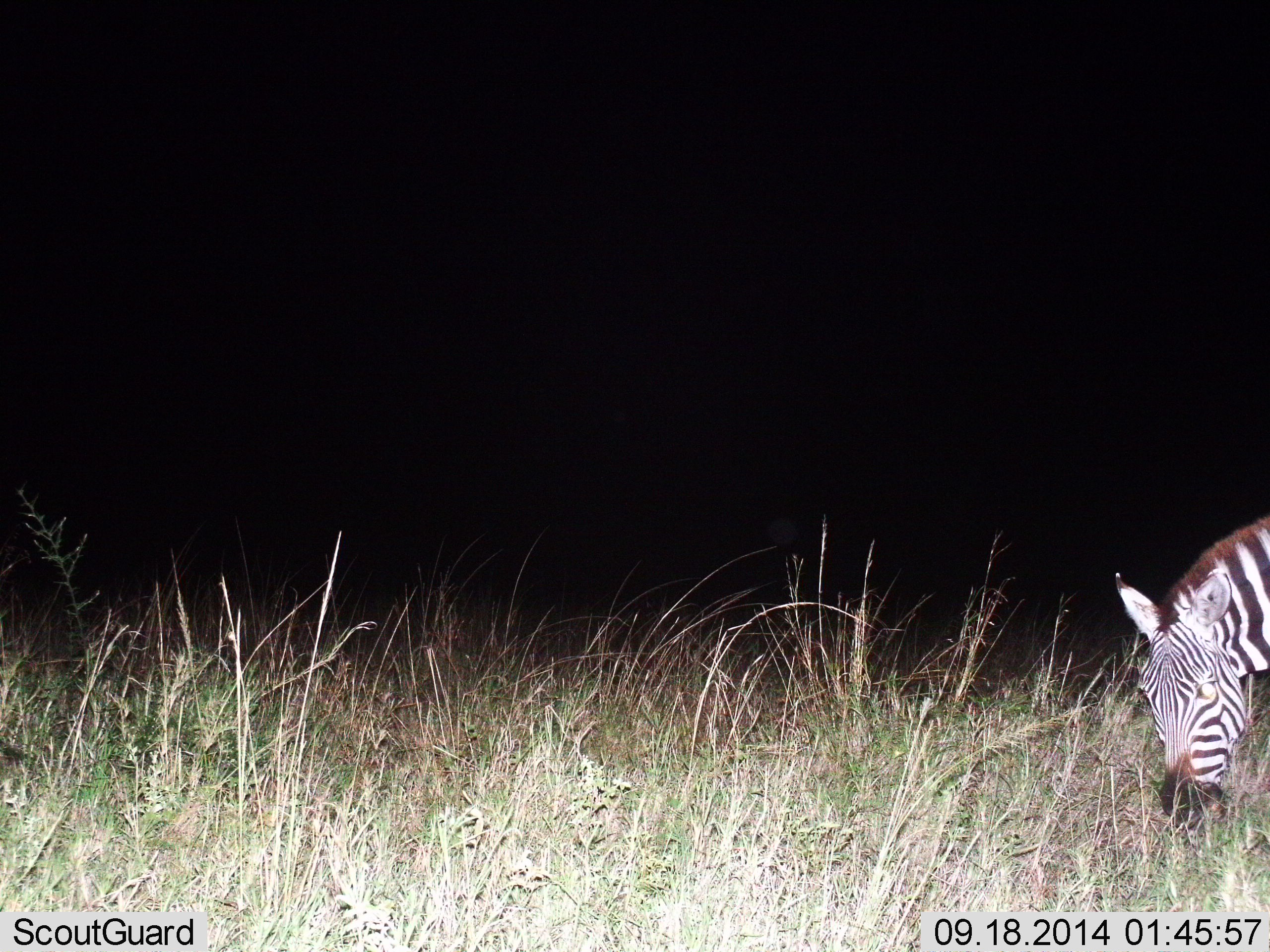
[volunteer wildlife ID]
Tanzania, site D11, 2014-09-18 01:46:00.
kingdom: Animalia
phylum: Chordata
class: Mammalia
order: Perissodactyla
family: Equidae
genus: Equus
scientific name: Equus quagga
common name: plains zebra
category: zebra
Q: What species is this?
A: Zebra (plains zebra) (Equus quagga).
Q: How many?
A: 1.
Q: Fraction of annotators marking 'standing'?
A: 20%.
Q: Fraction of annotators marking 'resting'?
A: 0%.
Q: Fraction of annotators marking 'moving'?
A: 0%.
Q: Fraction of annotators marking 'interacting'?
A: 0%.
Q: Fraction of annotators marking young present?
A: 0%.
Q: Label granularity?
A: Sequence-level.